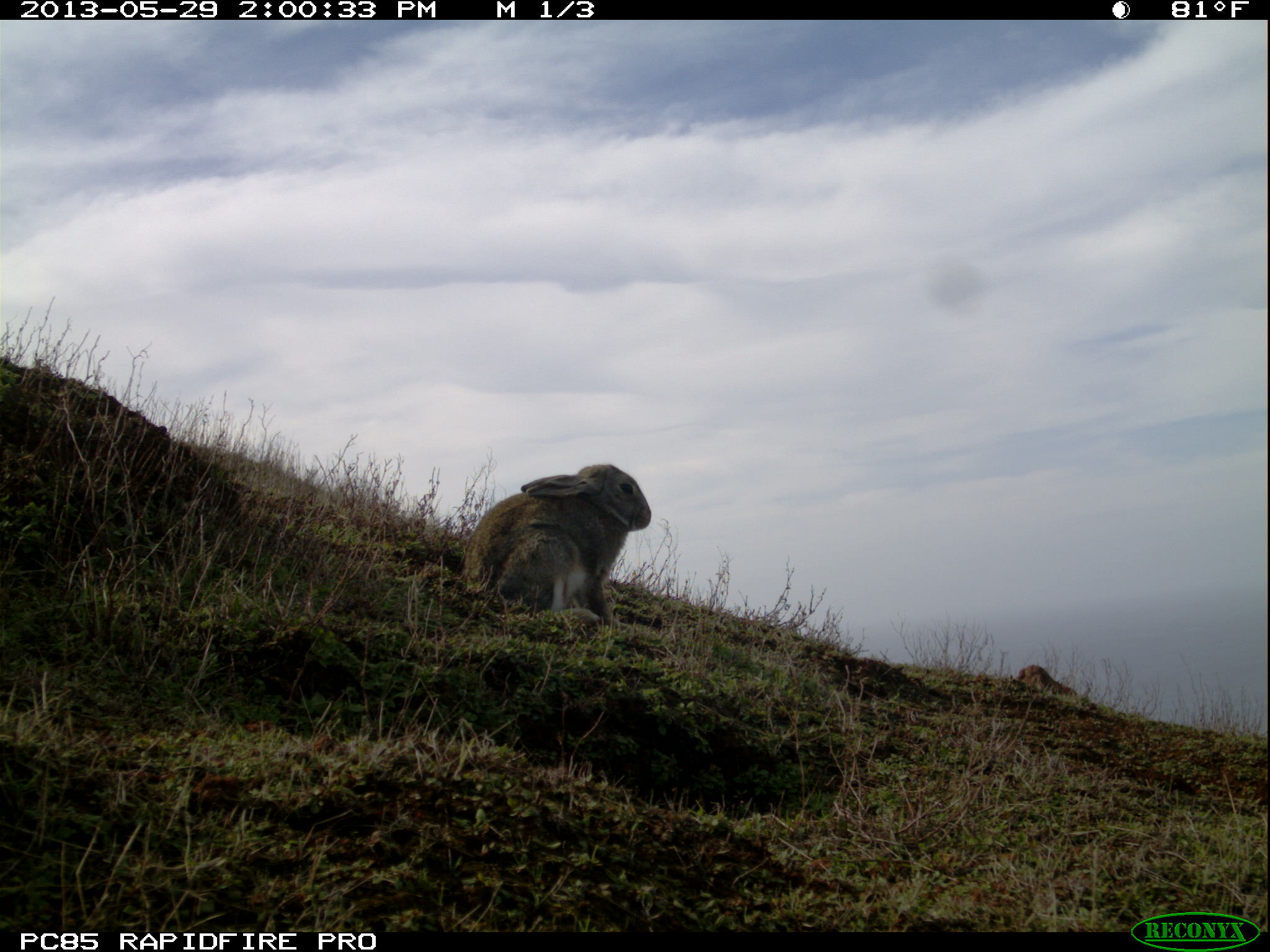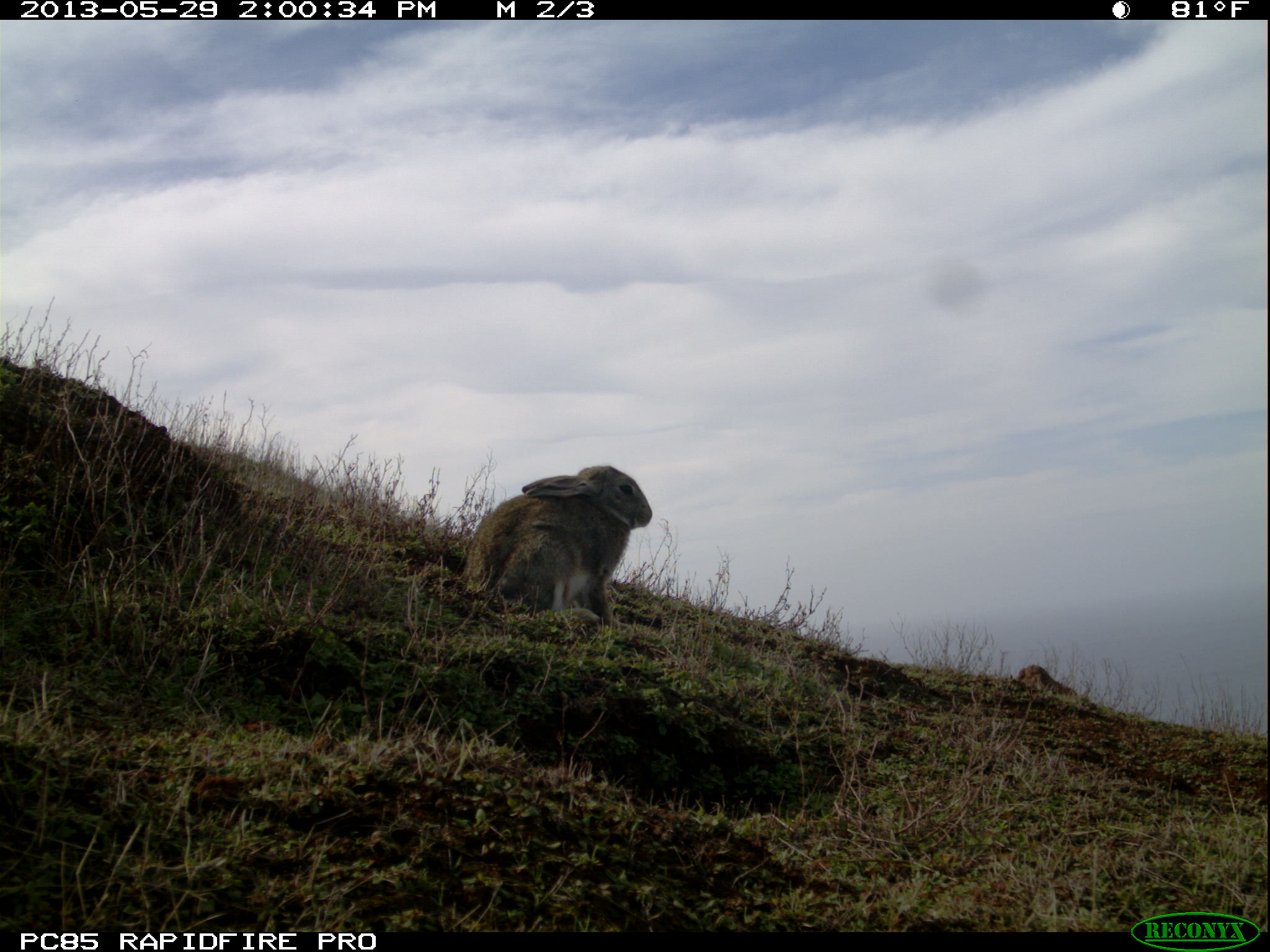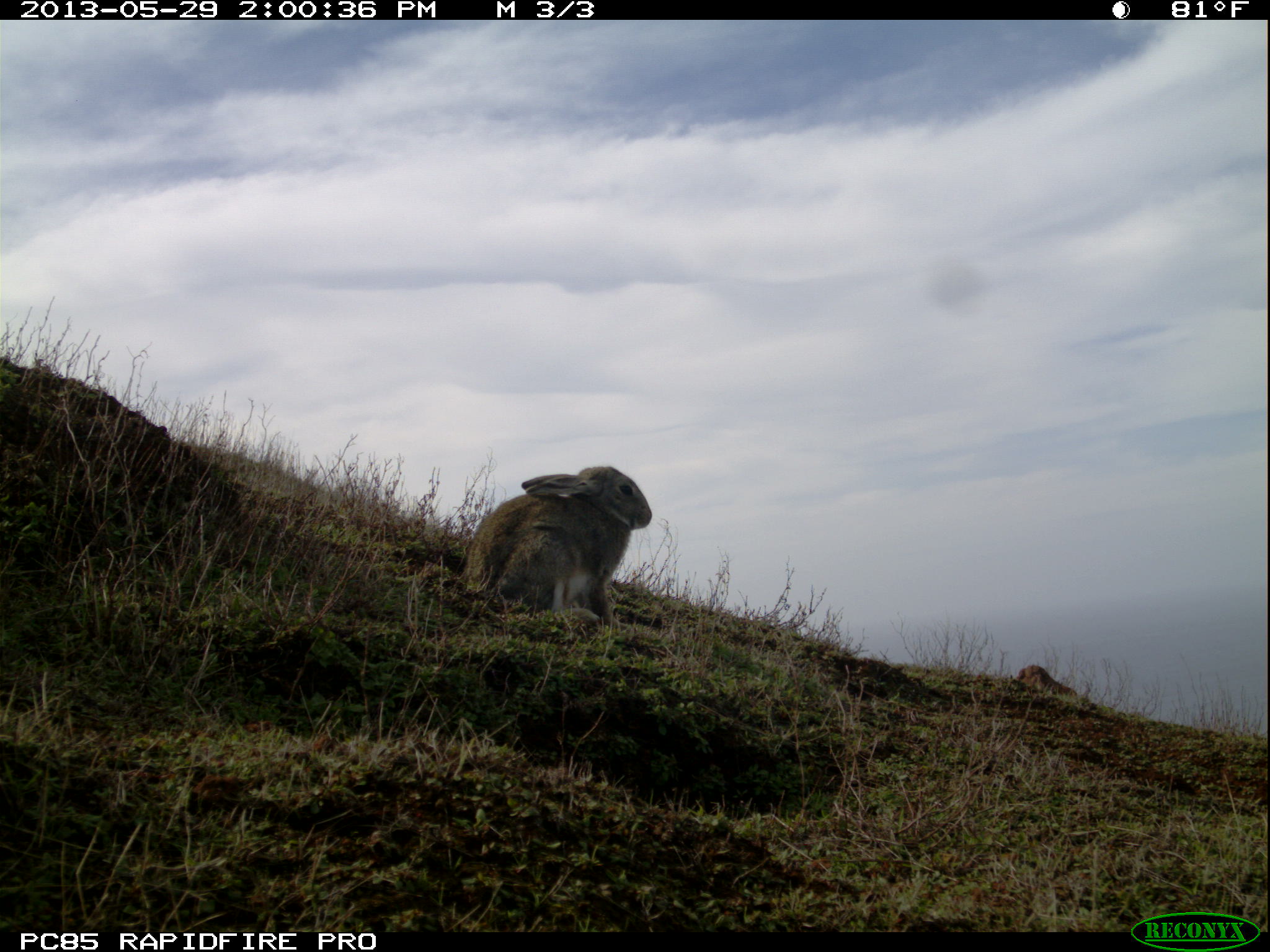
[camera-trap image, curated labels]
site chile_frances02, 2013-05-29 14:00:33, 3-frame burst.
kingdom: Animalia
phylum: Chordata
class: Mammalia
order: Lagomorpha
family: Leporidae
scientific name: Leporidae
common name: rabbits and hares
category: rabbit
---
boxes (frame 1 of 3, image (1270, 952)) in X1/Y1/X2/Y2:
rabbit: 447/463/650/633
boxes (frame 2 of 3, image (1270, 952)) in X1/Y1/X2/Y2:
rabbit: 433/466/650/630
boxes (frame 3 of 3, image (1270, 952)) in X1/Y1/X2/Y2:
rabbit: 435/465/650/633